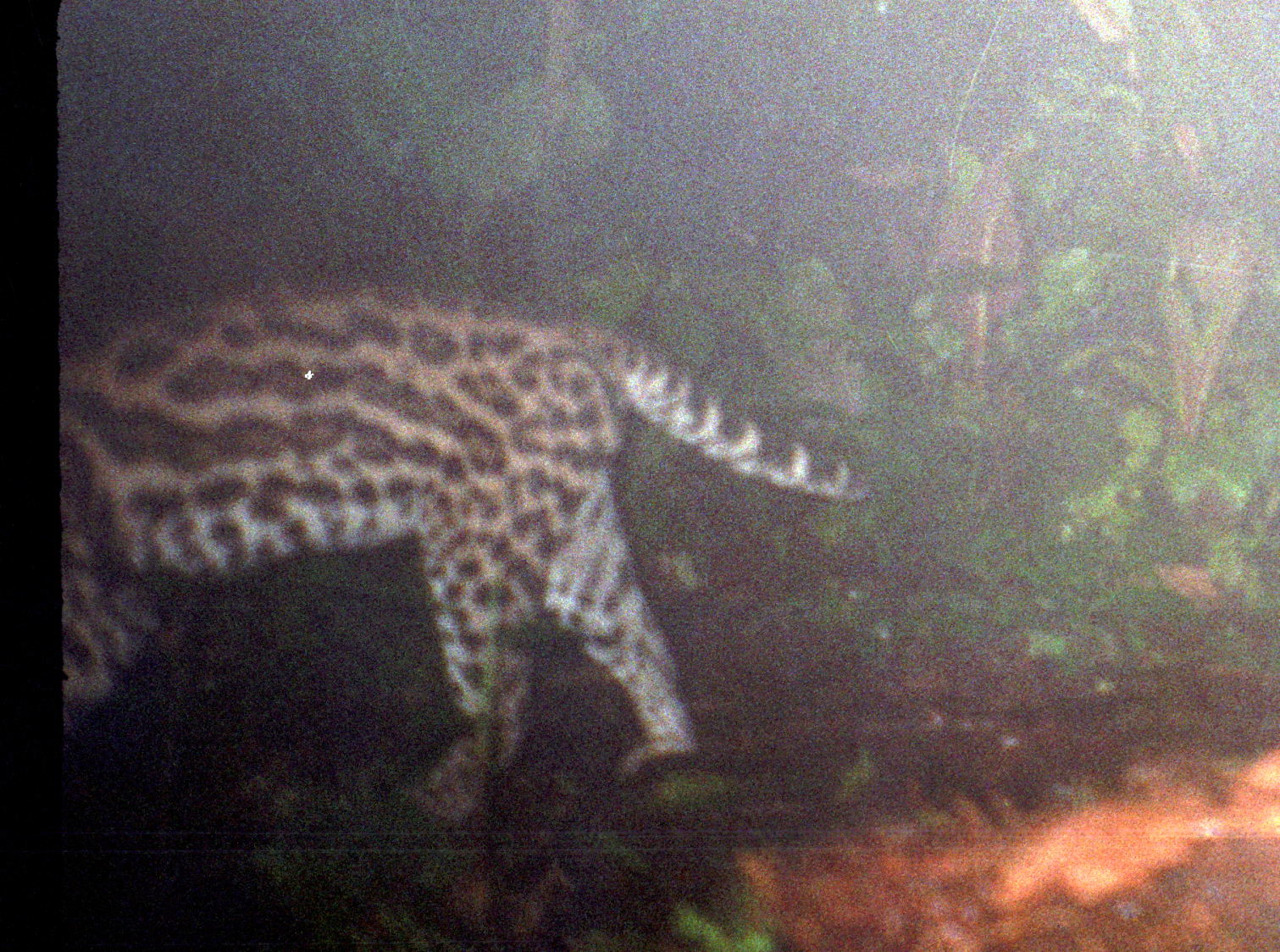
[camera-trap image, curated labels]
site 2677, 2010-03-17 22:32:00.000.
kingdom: Animalia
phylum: Chordata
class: Mammalia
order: Carnivora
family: Felidae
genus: Leopardus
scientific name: Leopardus pardalis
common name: ocelot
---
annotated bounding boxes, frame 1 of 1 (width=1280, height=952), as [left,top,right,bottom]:
leopardus pardalis: [62,274,875,817]